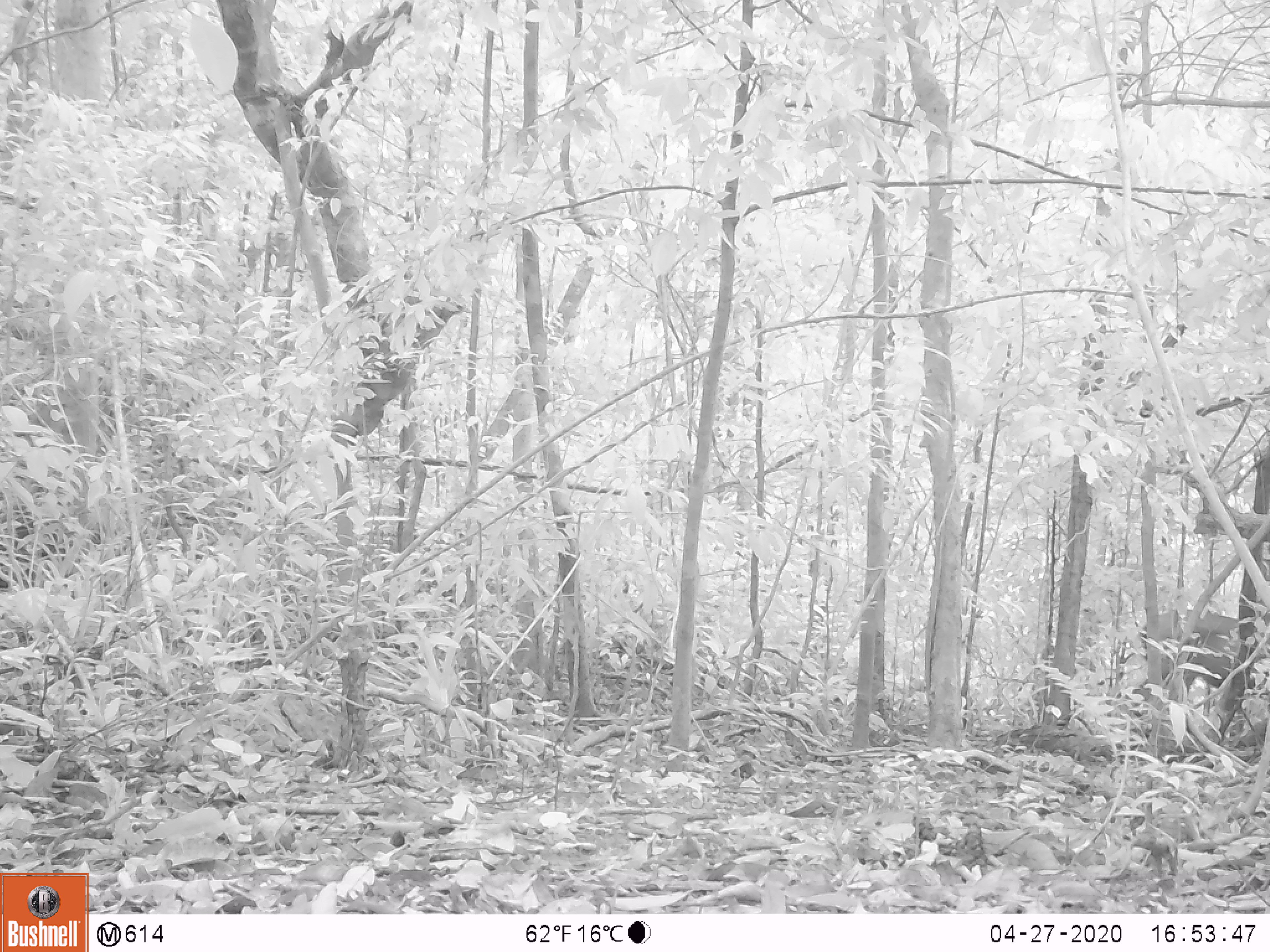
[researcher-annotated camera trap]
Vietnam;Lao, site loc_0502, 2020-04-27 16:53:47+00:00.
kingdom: Animalia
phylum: Chordata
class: Mammalia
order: Artiodactyla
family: Cervidae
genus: Rusa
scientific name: Rusa unicolor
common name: sambar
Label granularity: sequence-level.